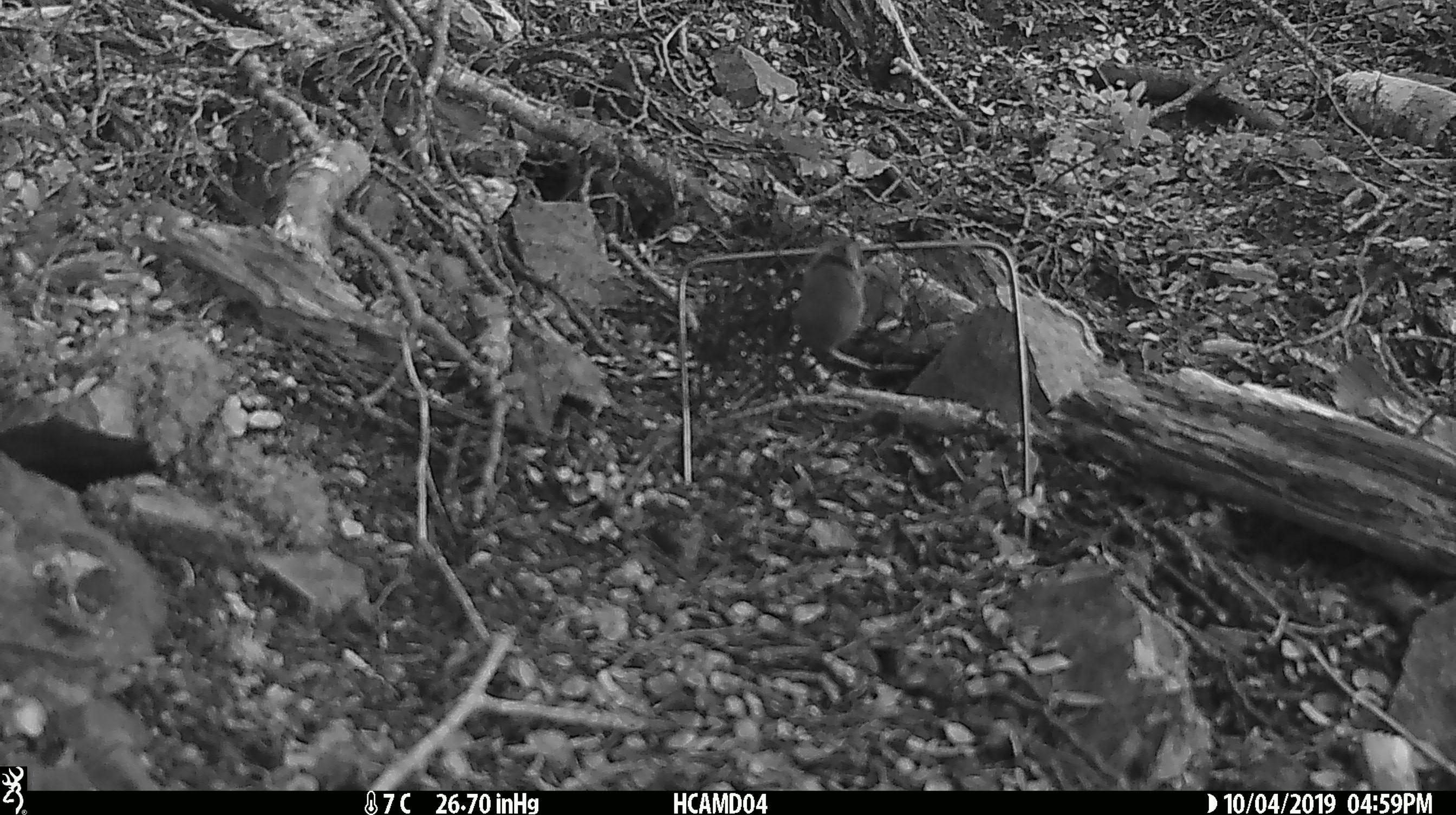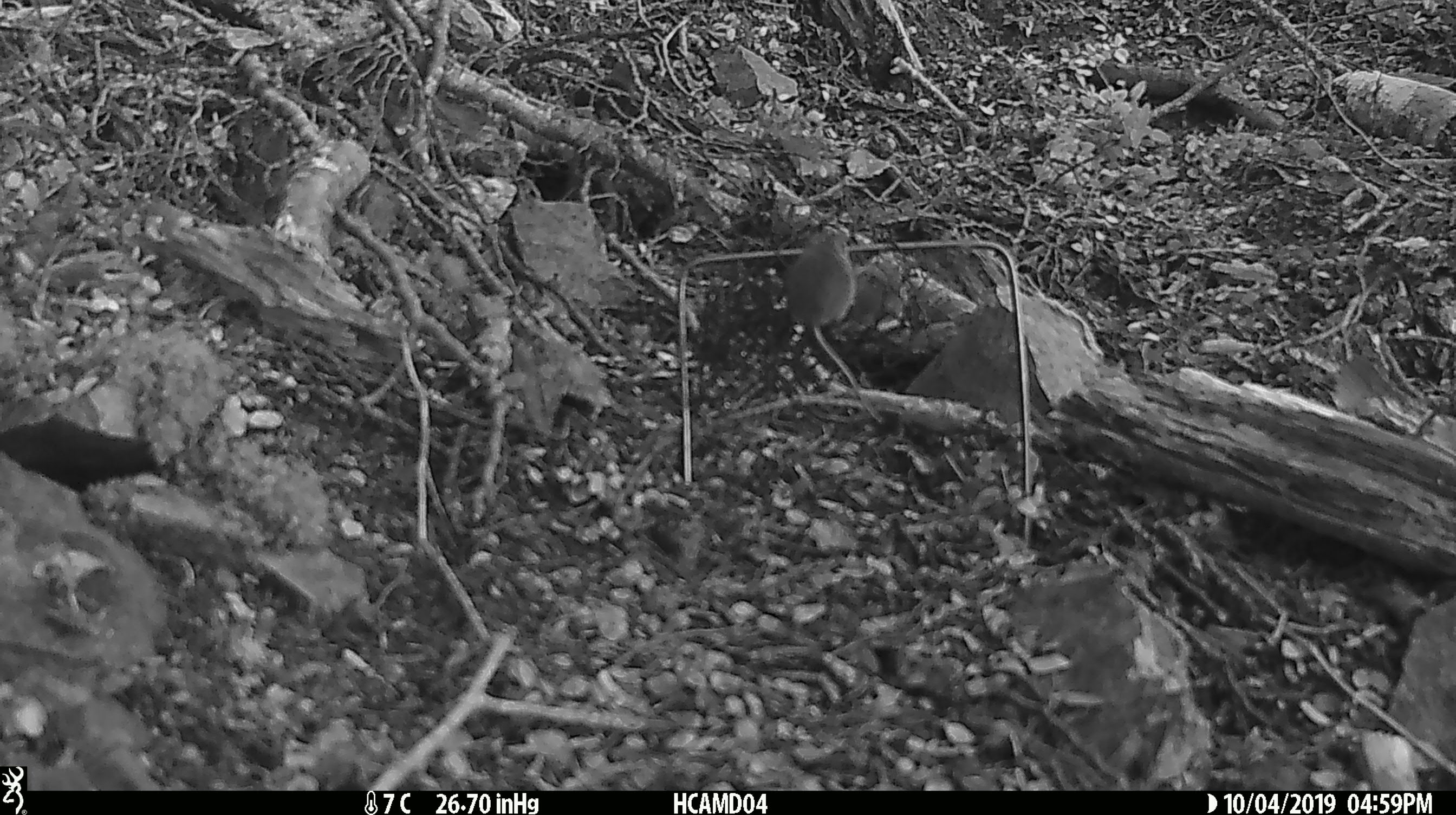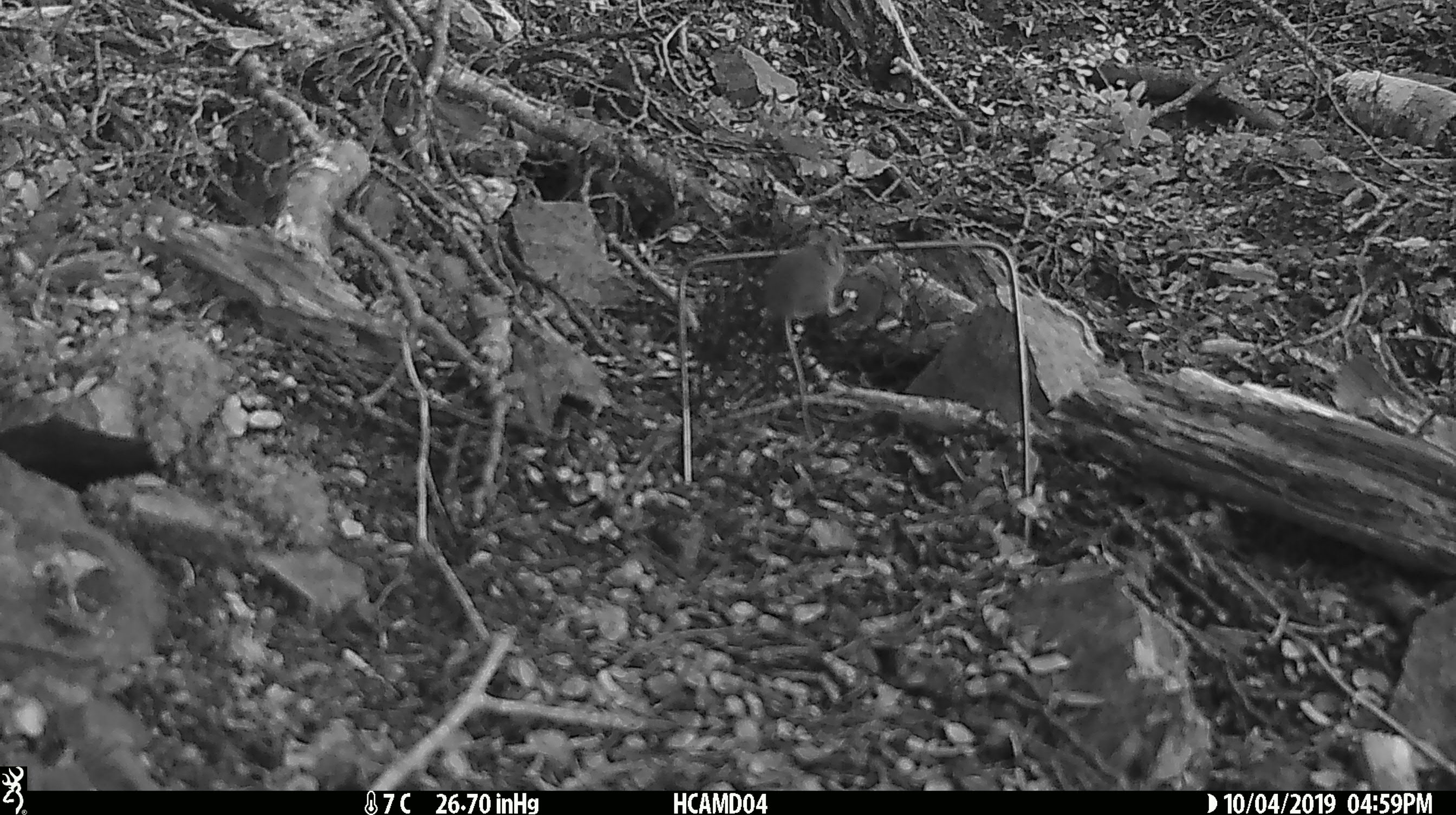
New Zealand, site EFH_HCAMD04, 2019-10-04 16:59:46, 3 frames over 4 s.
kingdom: Animalia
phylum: Chordata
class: Mammalia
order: Rodentia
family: Muridae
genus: Mus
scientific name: Mus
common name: mouse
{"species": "mouse (Mus)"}